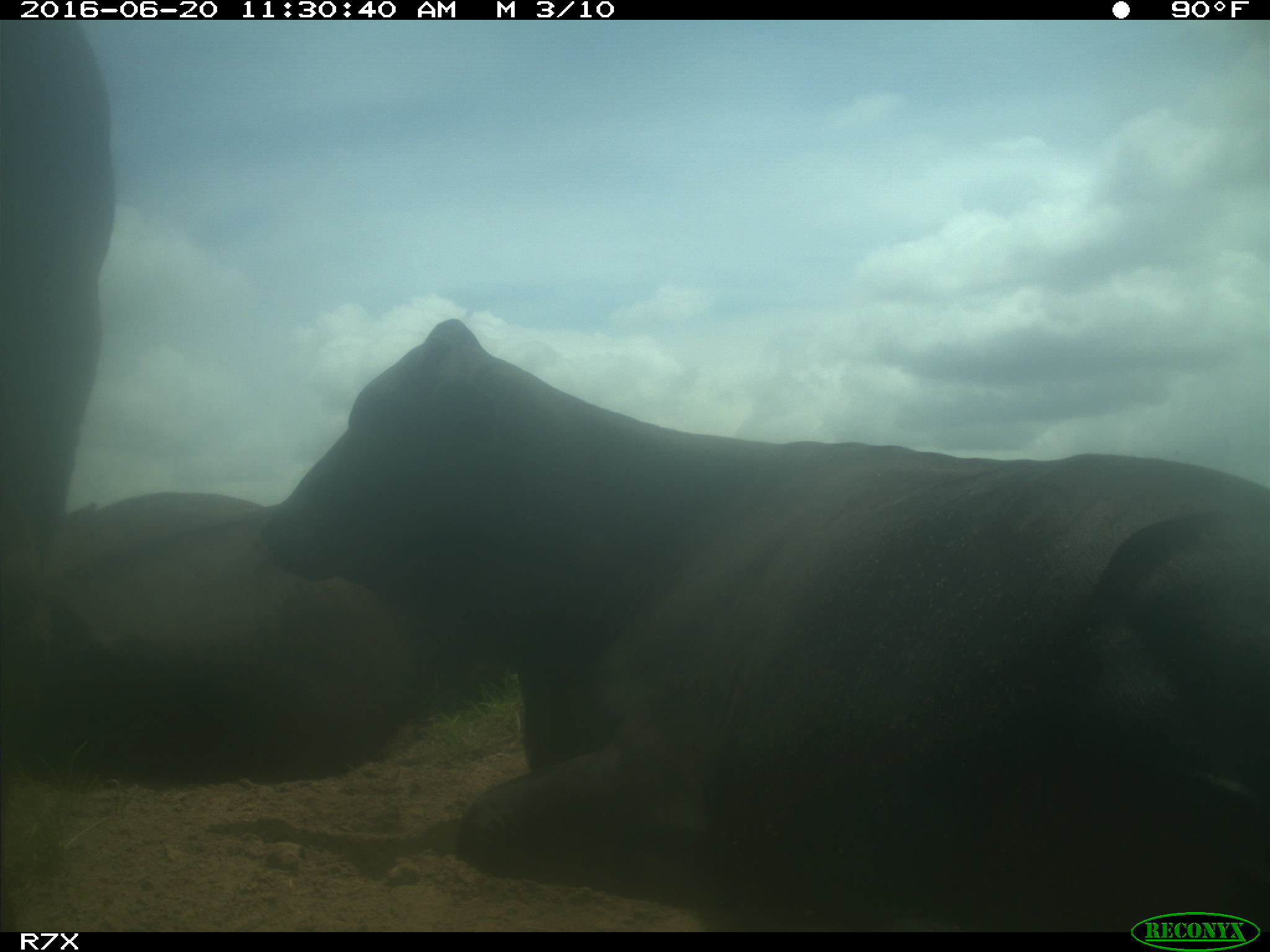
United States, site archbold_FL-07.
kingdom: Animalia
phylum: Chordata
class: Mammalia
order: Artiodactyla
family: Bovidae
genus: Bos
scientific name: Bos taurus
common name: domestic cow